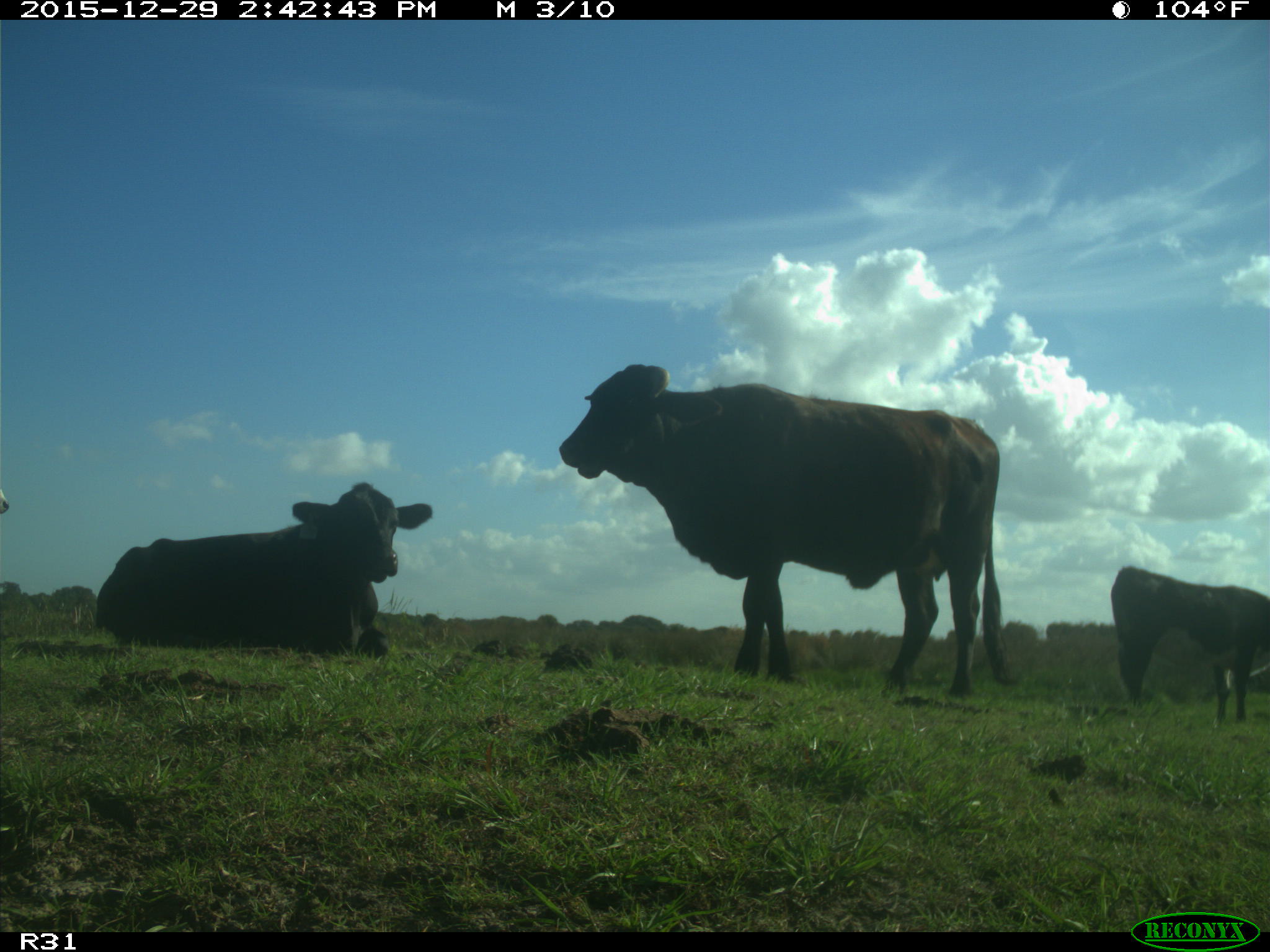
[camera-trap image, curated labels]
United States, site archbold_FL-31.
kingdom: Animalia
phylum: Chordata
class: Mammalia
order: Artiodactyla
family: Bovidae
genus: Bos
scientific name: Bos taurus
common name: domestic cow